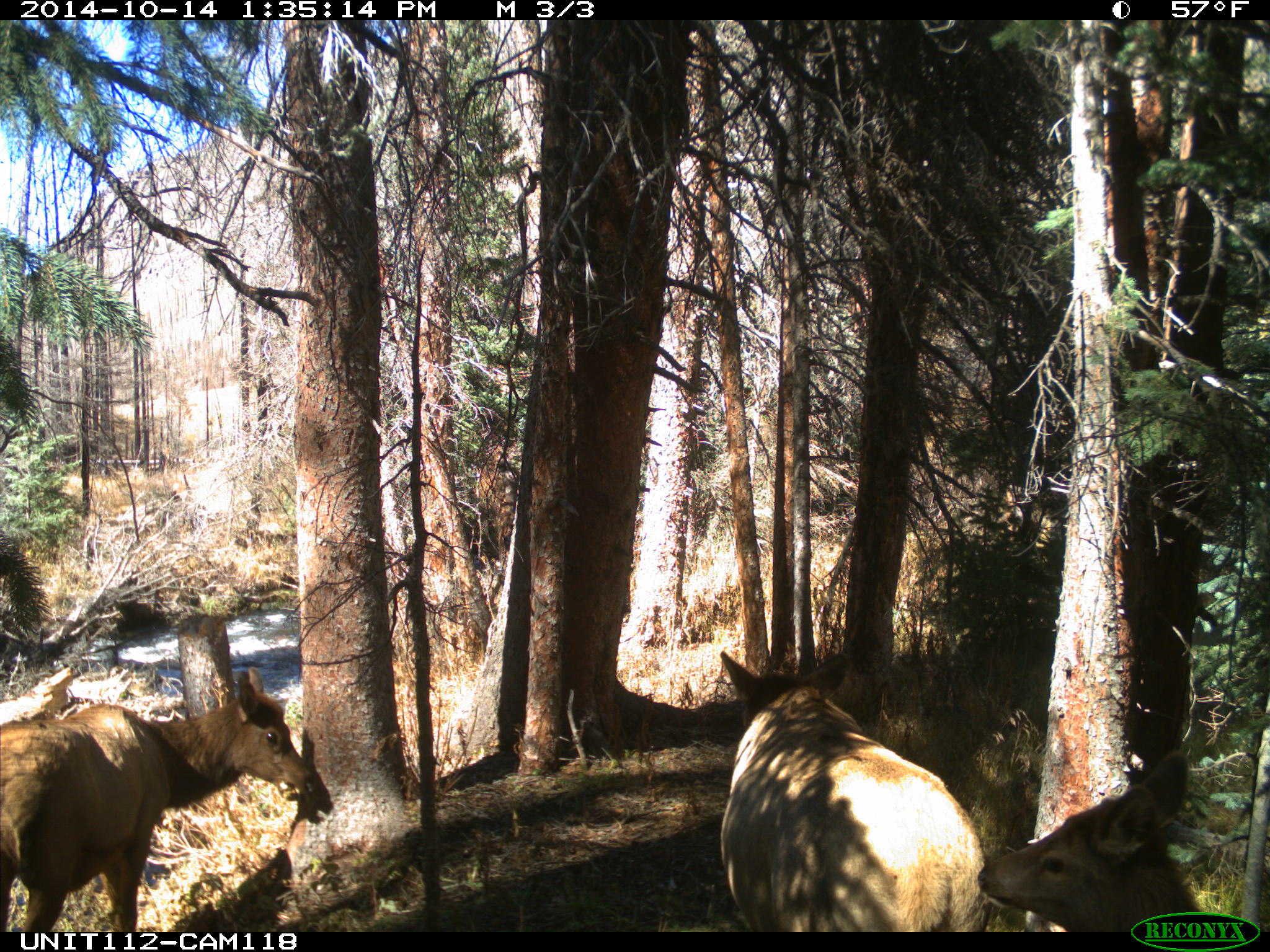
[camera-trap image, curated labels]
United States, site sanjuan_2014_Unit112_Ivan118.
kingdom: Animalia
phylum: Chordata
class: Mammalia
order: Artiodactyla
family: Cervidae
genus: Cervus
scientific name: Cervus elaphus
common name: red deer